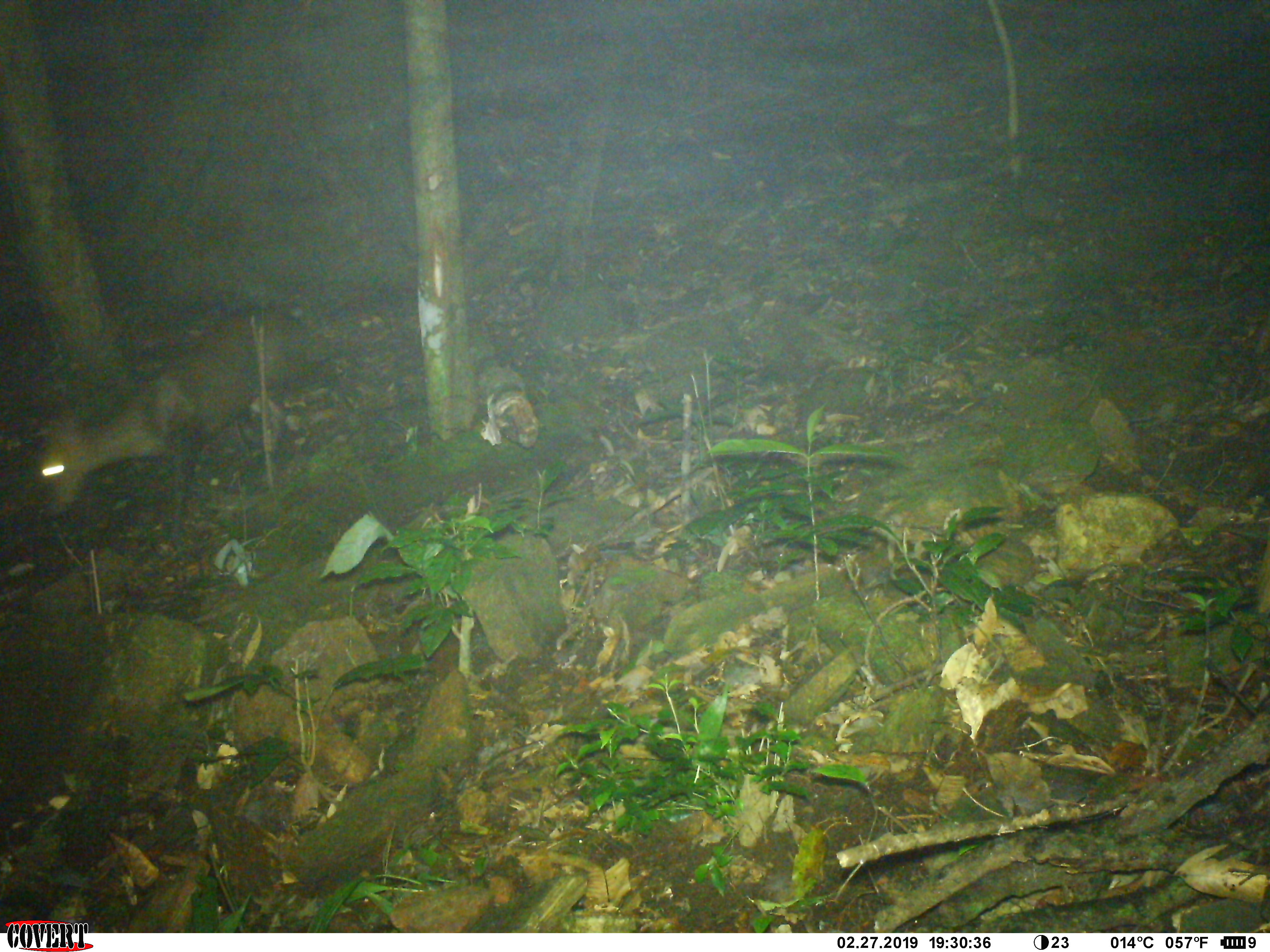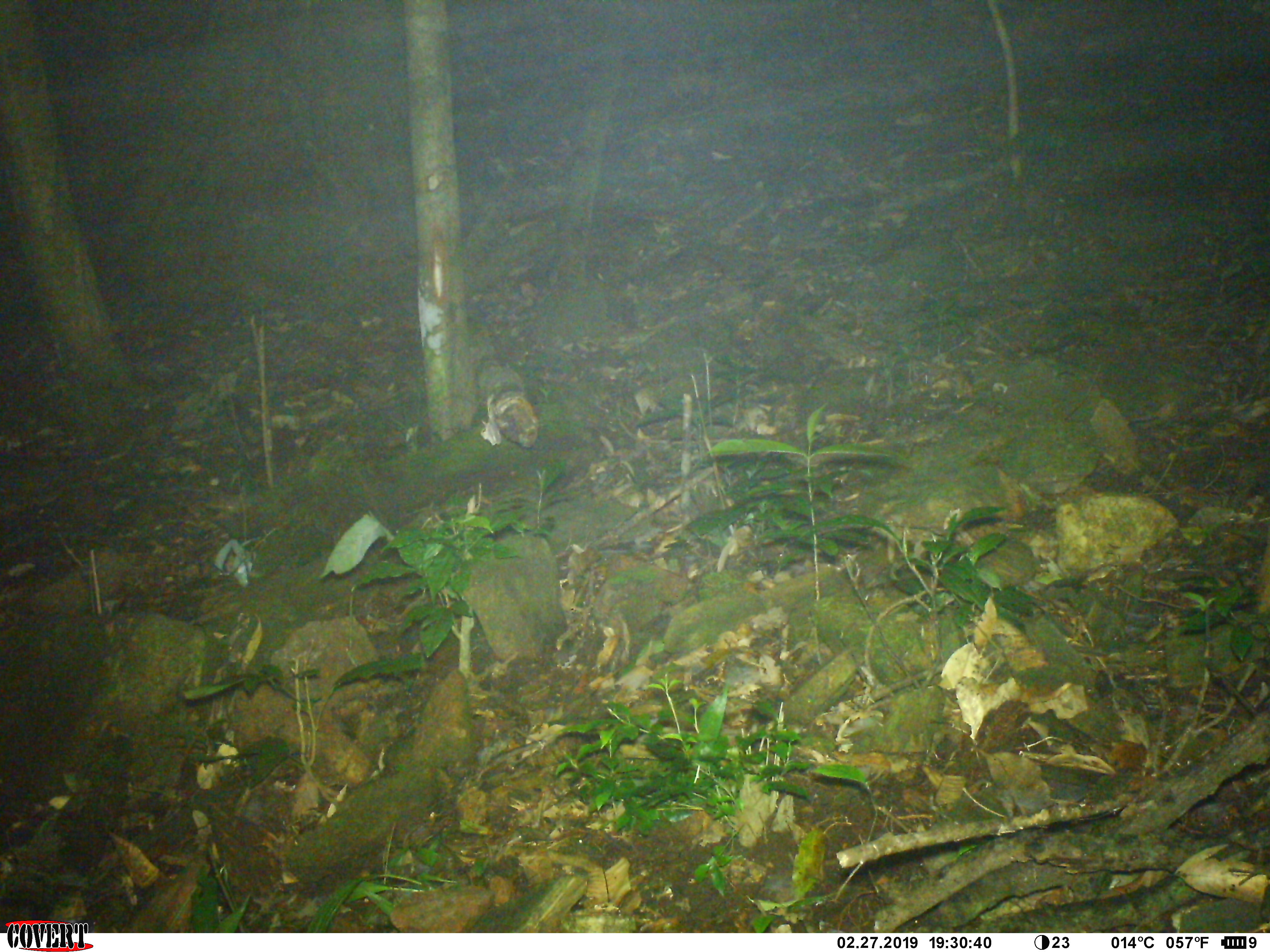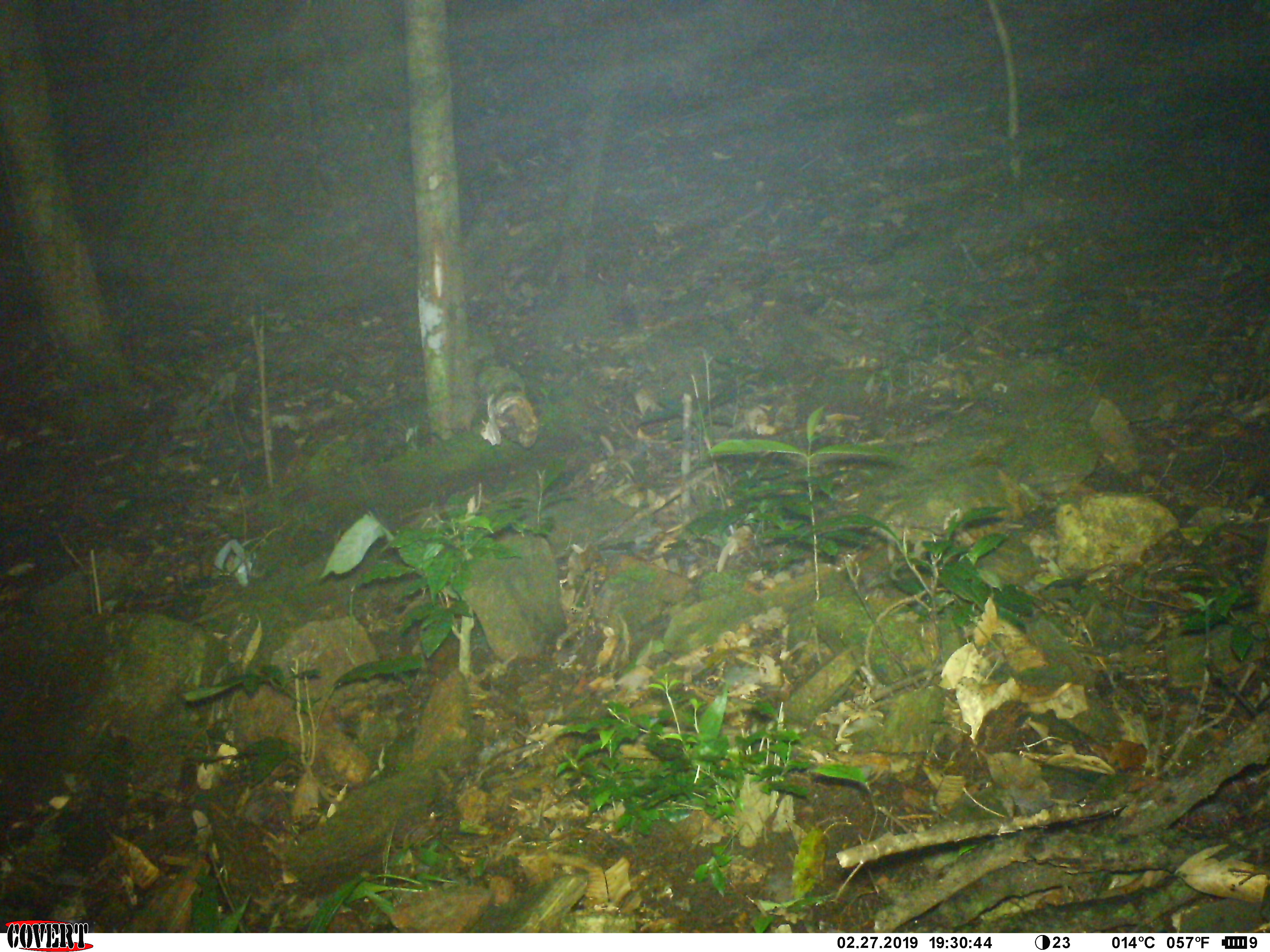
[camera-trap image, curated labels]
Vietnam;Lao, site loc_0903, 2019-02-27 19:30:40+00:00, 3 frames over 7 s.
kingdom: Animalia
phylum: Chordata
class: Mammalia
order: Artiodactyla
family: Cervidae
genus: Muntiacus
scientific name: Muntiacus rooseveltorum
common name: roosevelt's muntjac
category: roosevelts muntjac group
Roosevelts muntjac group (roosevelt's muntjac) (Muntiacus rooseveltorum). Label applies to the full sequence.